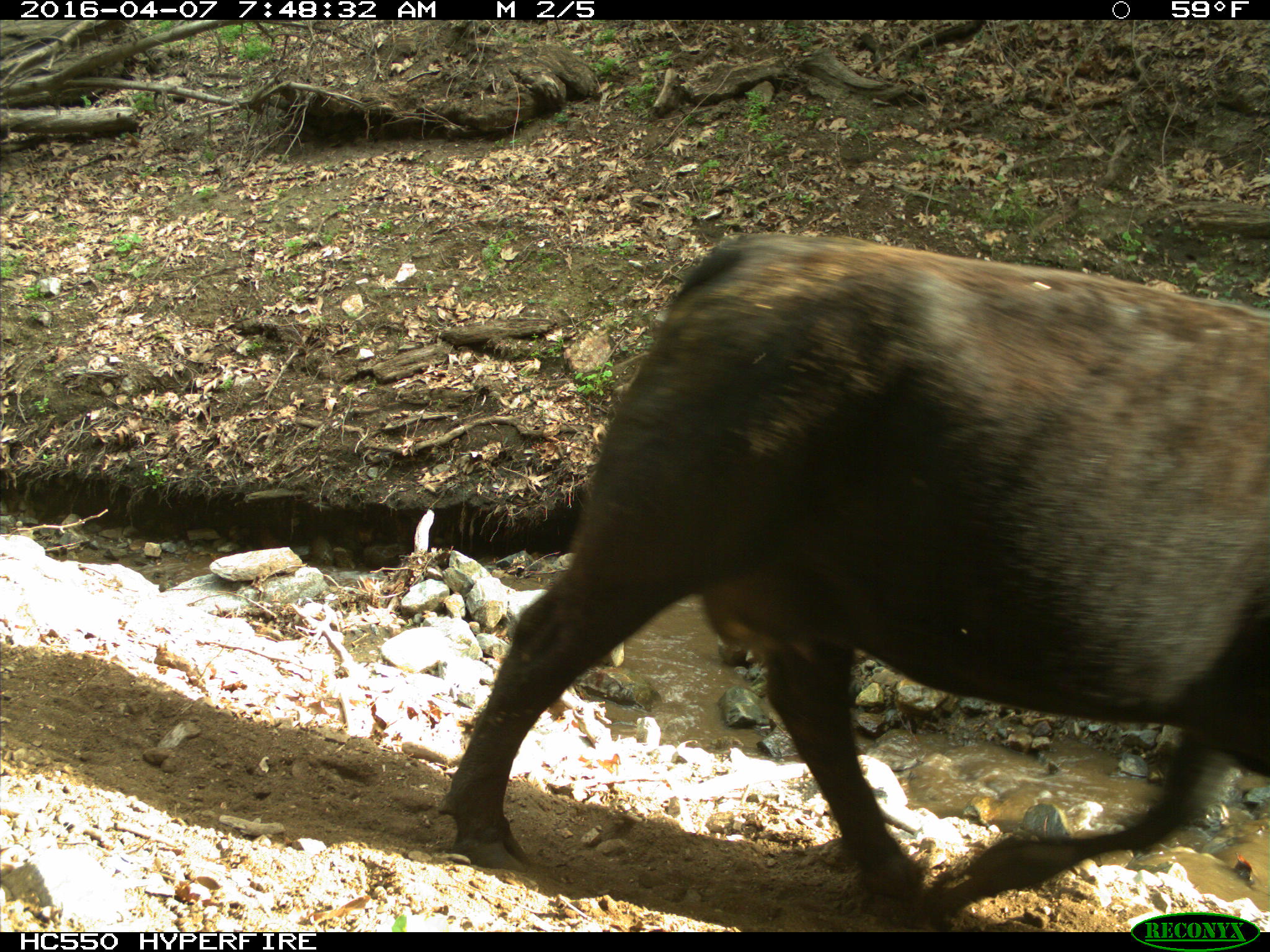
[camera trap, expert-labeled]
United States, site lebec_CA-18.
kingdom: Animalia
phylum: Chordata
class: Mammalia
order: Artiodactyla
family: Bovidae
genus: Bos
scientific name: Bos taurus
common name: domestic cow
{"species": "Bos taurus (domestic cow)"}